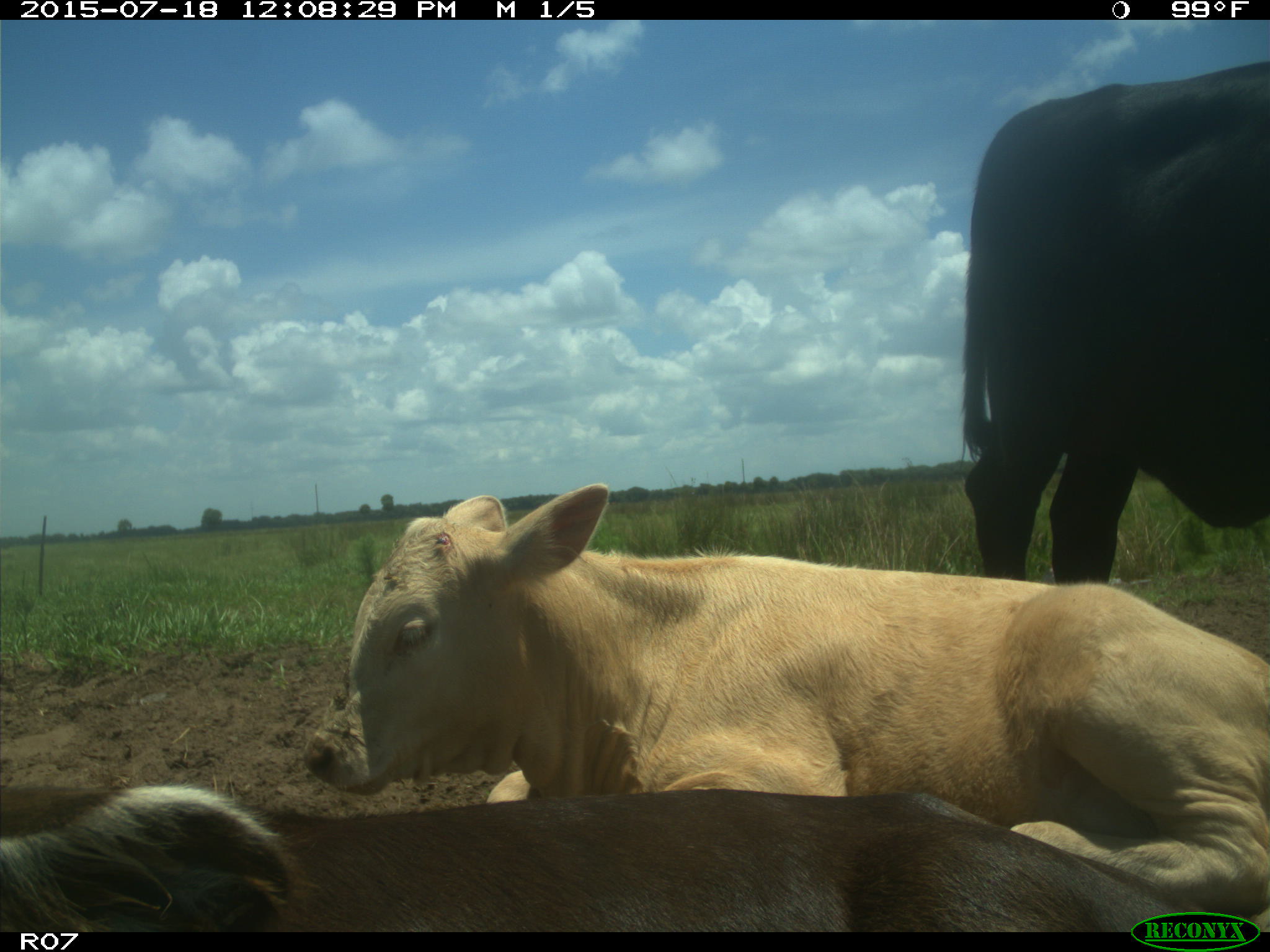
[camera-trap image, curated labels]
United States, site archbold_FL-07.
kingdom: Animalia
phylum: Chordata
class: Mammalia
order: Artiodactyla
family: Bovidae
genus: Bos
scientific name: Bos taurus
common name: domestic cow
Bos taurus (domestic cow).